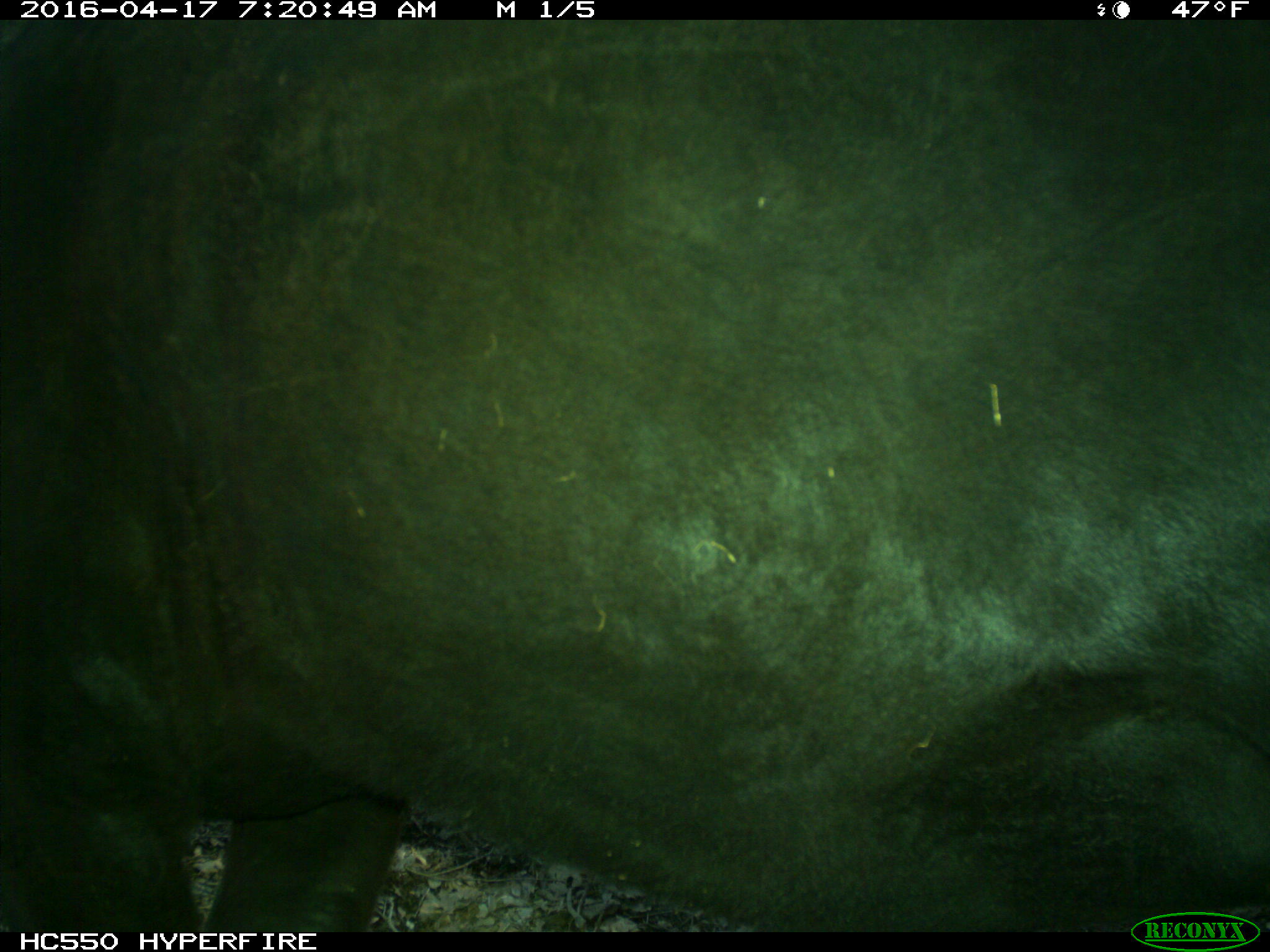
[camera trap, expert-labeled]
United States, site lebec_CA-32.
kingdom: Animalia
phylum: Chordata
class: Mammalia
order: Artiodactyla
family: Bovidae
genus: Bos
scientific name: Bos taurus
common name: domestic cow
Bos taurus (domestic cow).